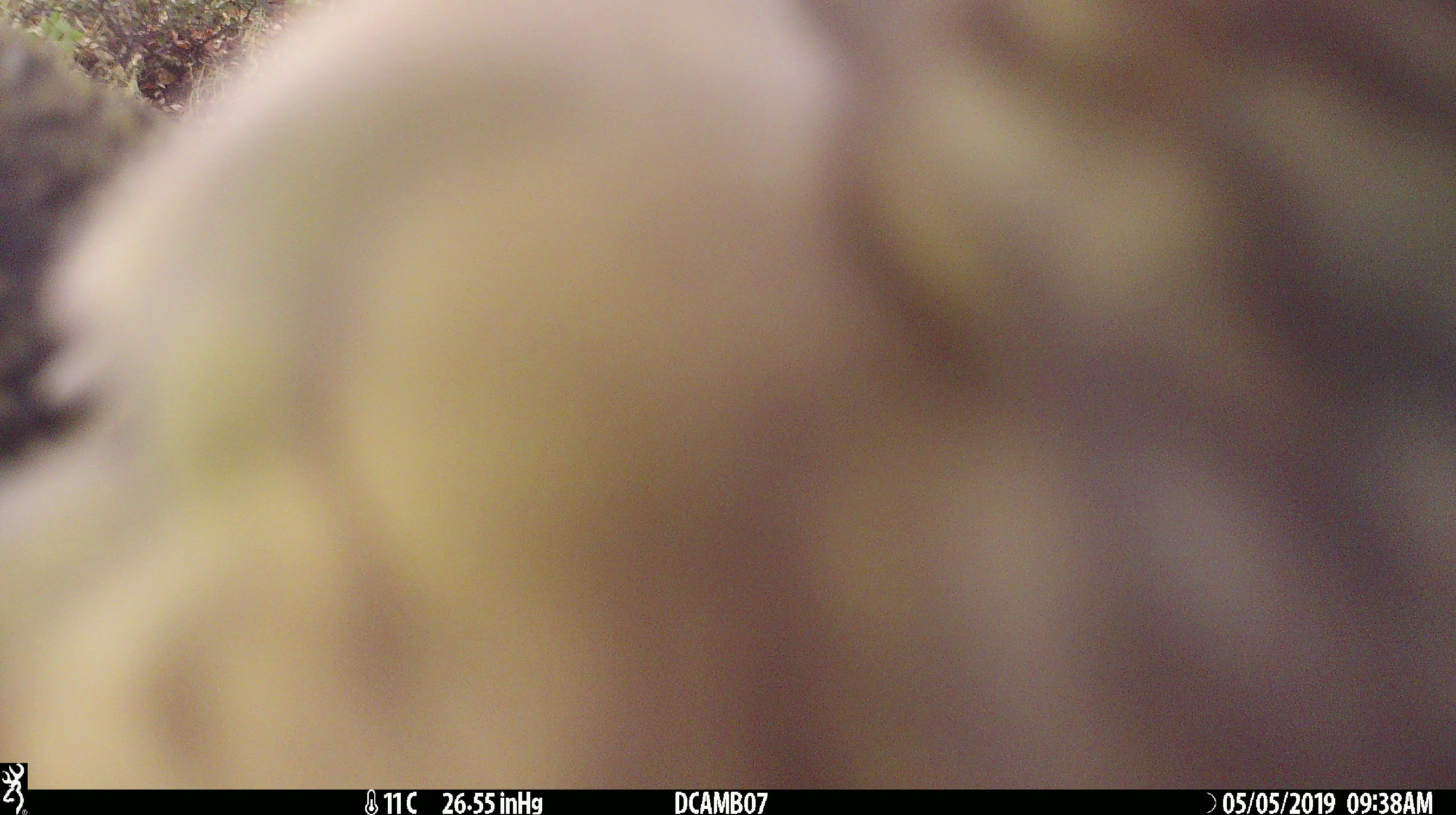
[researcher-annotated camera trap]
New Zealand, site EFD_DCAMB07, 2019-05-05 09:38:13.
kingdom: Animalia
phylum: Chordata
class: Aves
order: Psittaciformes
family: Strigopidae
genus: Nestor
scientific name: Nestor notabilis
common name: kea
Kea (Nestor notabilis).